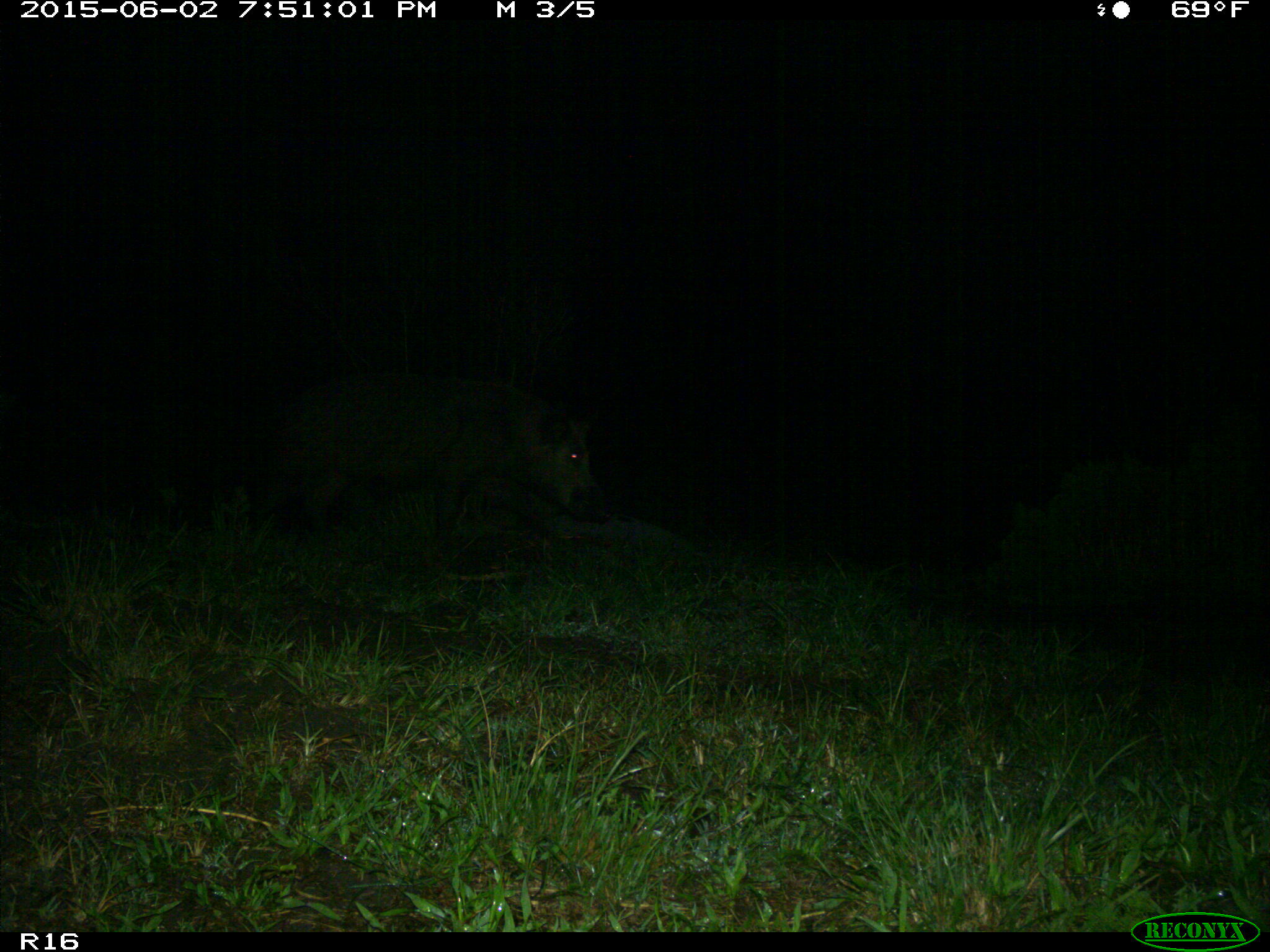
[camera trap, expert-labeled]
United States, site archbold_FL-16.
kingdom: Animalia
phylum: Chordata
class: Mammalia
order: Artiodactyla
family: Suidae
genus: Sus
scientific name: Sus scrofa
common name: wild boar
Sus scrofa (wild boar).